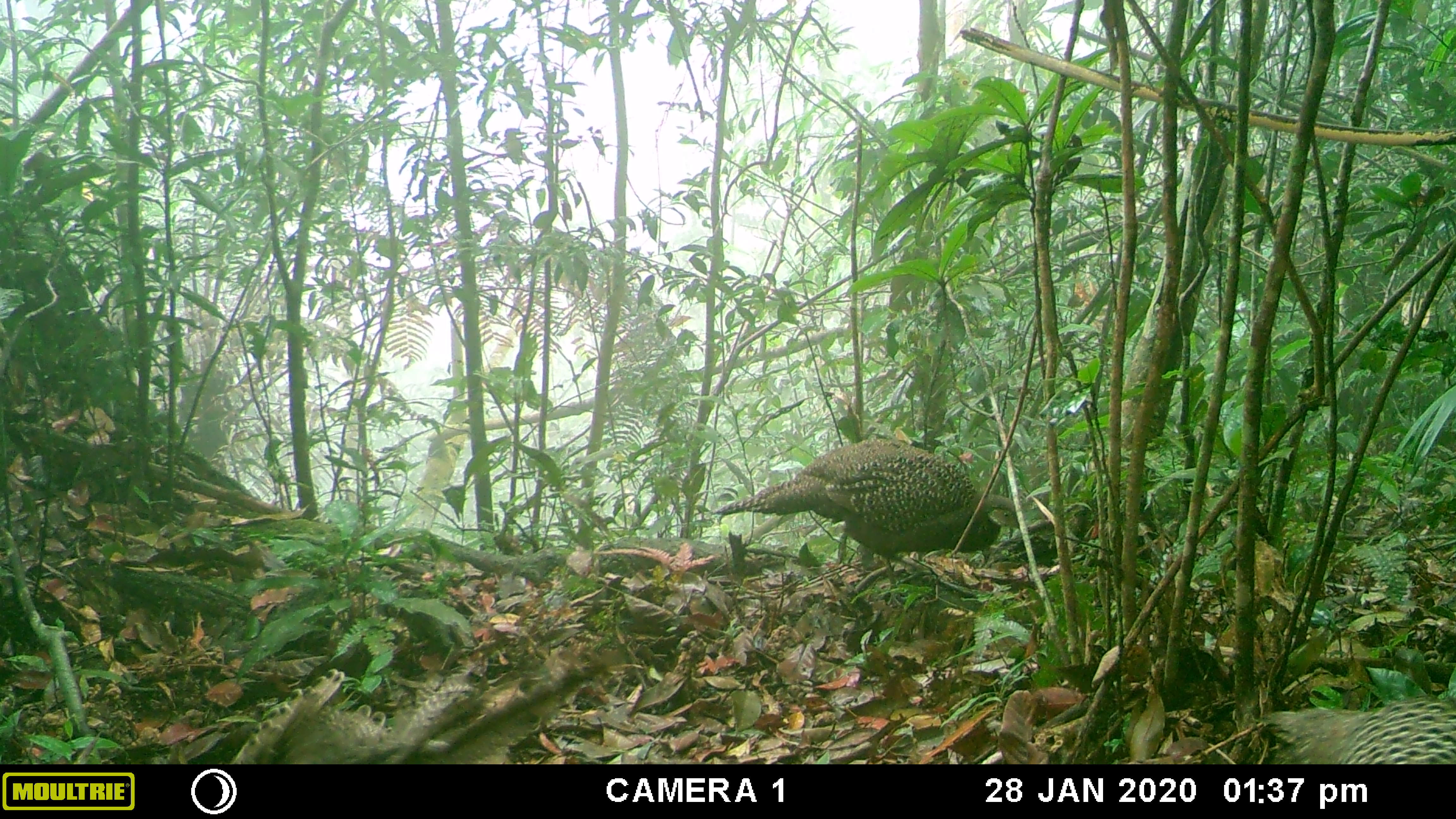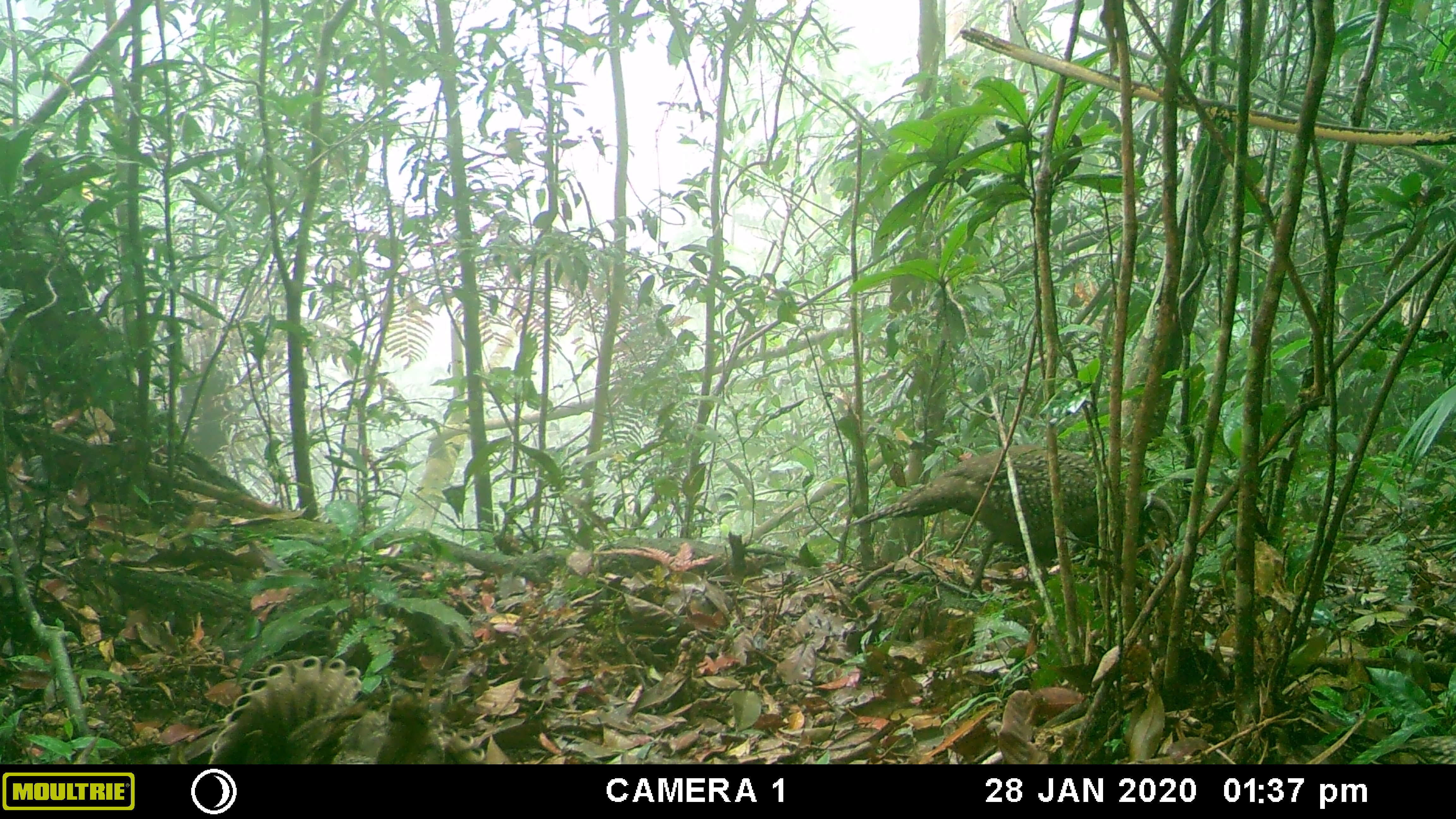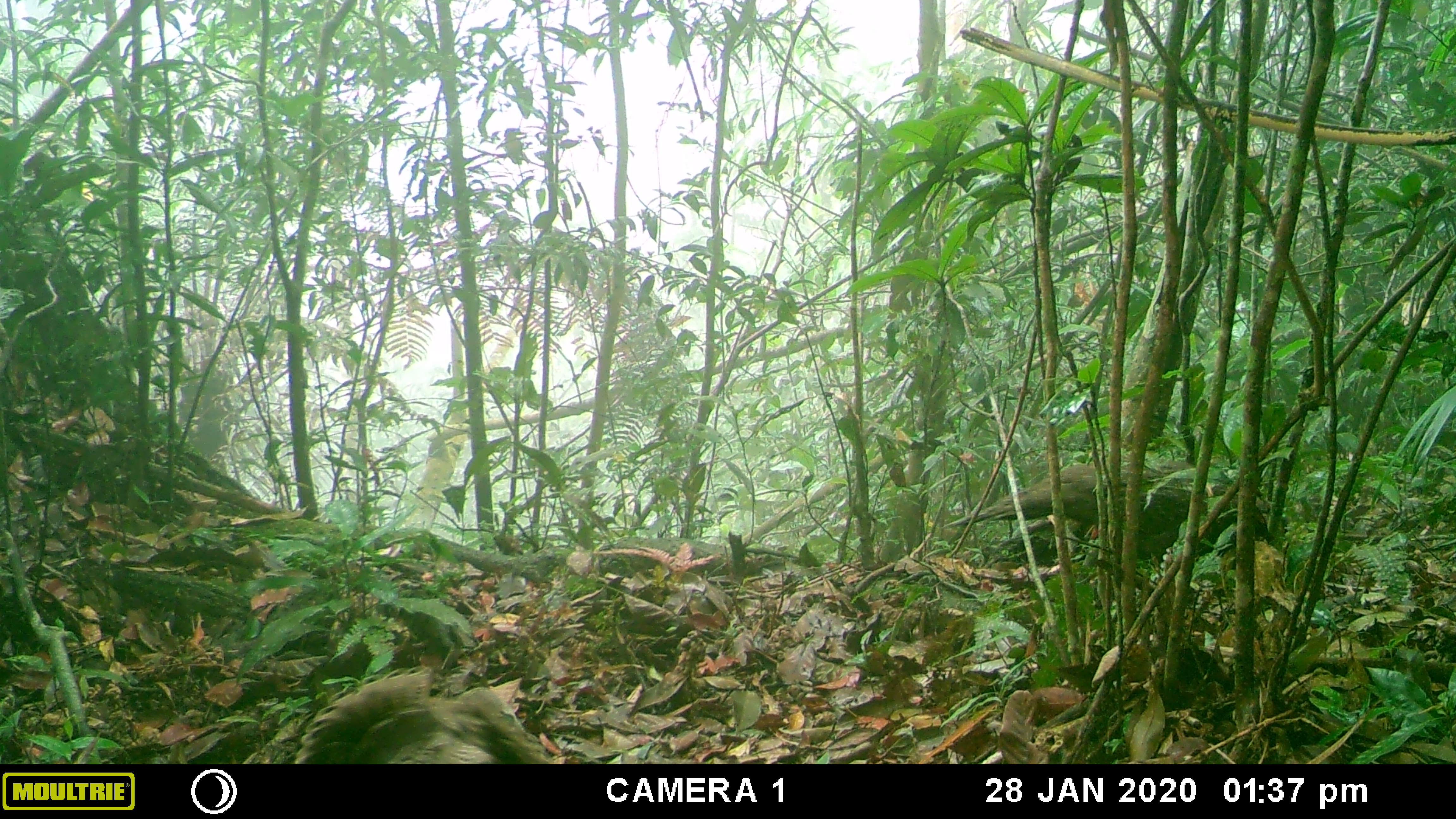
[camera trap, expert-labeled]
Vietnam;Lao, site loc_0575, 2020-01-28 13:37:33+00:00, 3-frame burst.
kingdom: Animalia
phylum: Chordata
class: Aves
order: Galliformes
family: Phasianidae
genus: Polyplectron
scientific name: Polyplectron bicalcaratum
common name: gray peacock-pheasant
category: grey peacock pheasant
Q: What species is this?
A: Grey peacock pheasant (gray peacock-pheasant) (Polyplectron bicalcaratum).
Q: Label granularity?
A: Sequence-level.